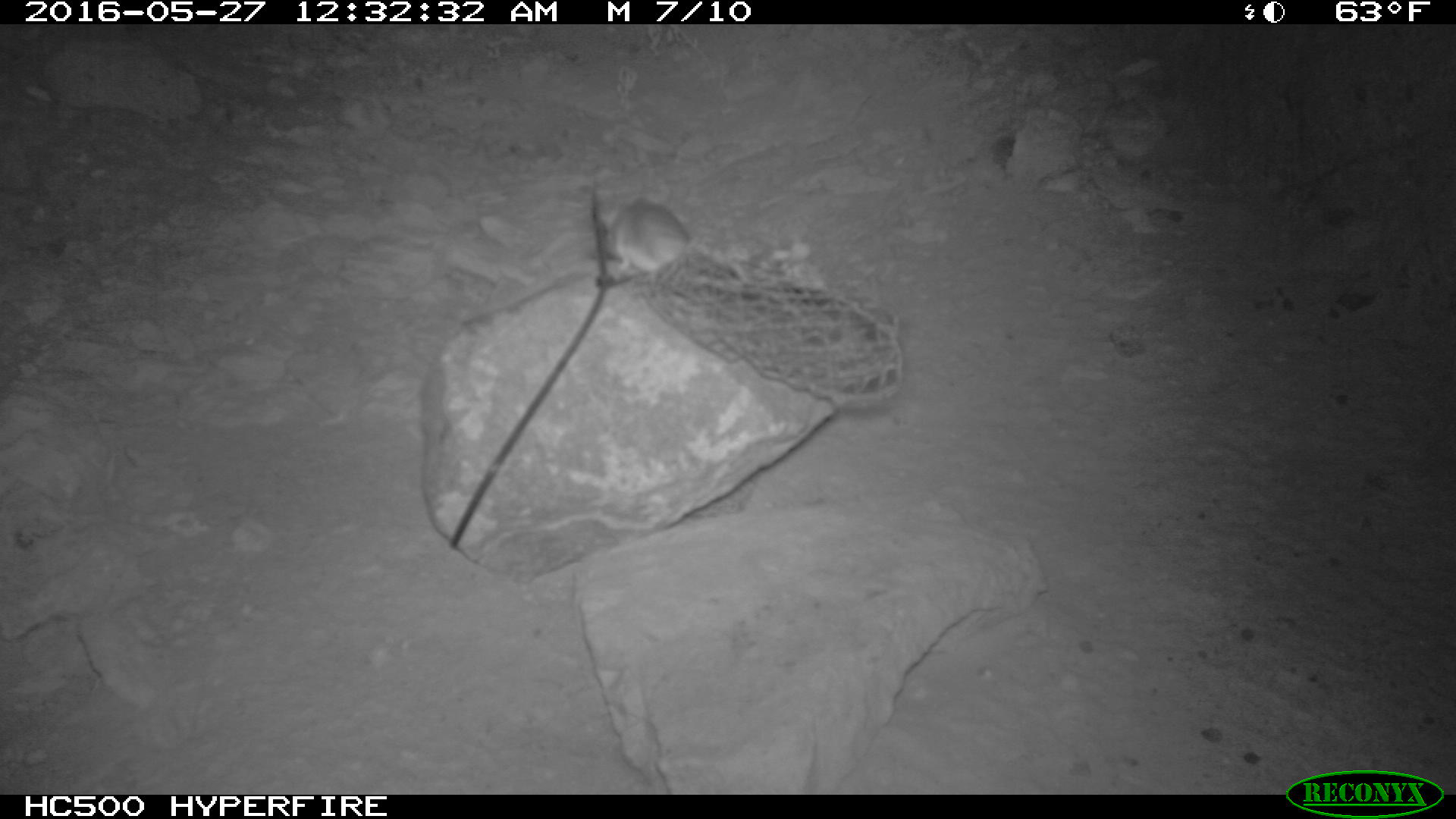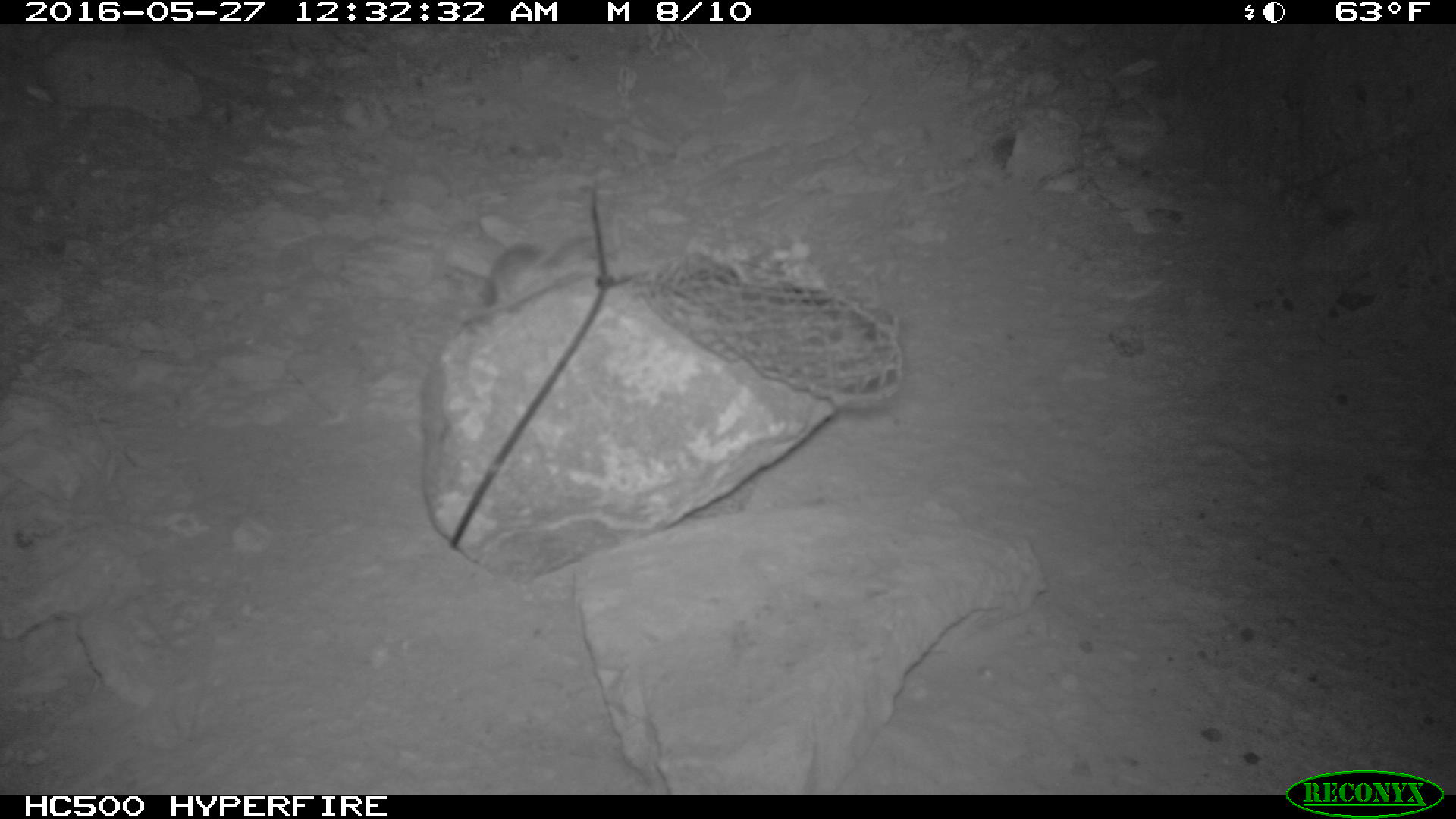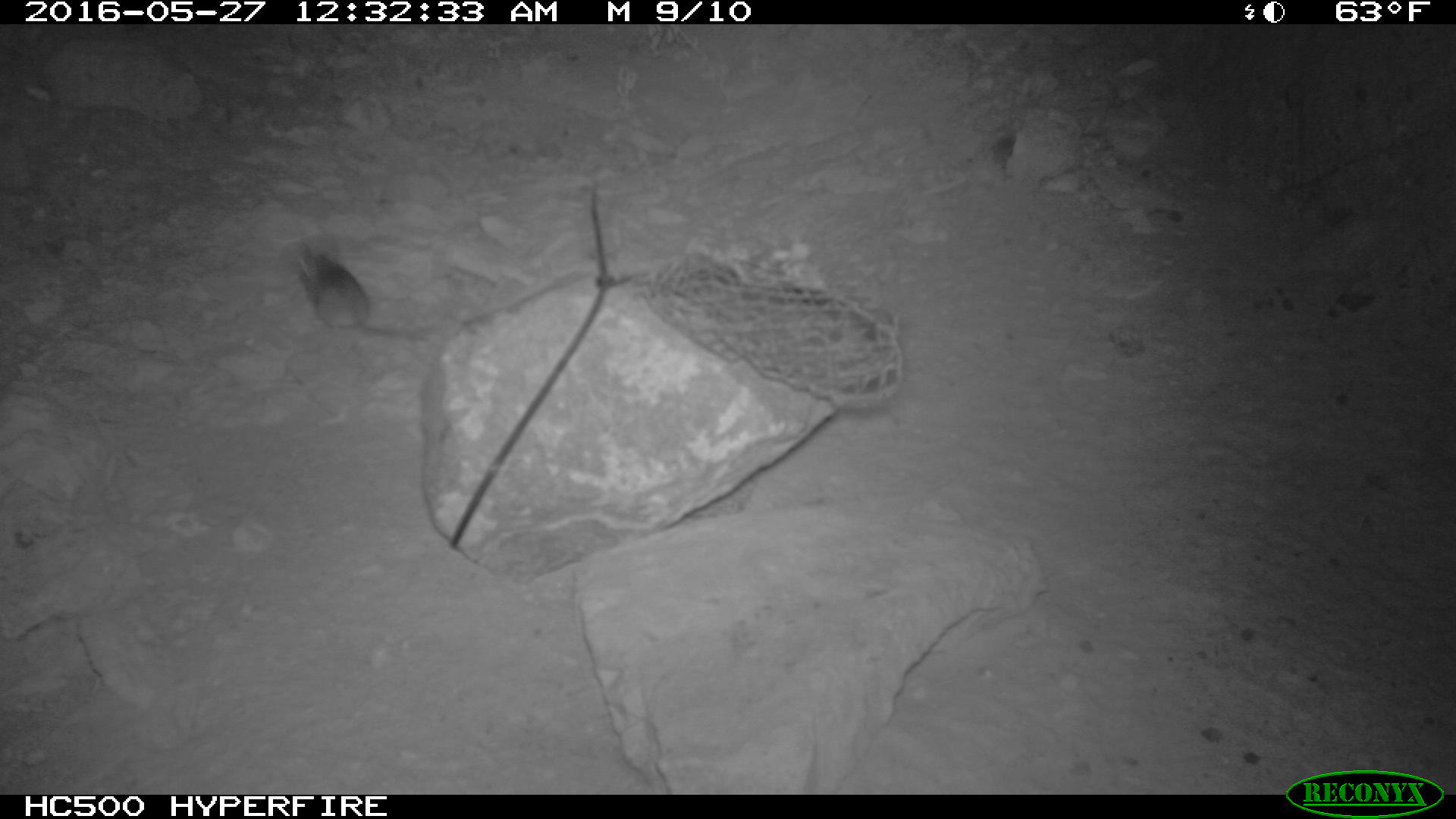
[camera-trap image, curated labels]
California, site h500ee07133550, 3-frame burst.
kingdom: Animalia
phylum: Chordata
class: Mammalia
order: Rodentia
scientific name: Rodentia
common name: rodent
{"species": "rodent (Rodentia)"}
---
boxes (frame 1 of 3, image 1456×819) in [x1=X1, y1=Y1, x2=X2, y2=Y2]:
rodent: [x1=599, y1=199, x2=748, y2=289]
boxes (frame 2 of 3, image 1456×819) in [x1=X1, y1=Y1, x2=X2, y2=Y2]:
rodent: [x1=462, y1=245, x2=559, y2=325]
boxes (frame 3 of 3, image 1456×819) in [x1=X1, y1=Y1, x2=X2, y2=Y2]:
rodent: [x1=297, y1=238, x2=431, y2=340]